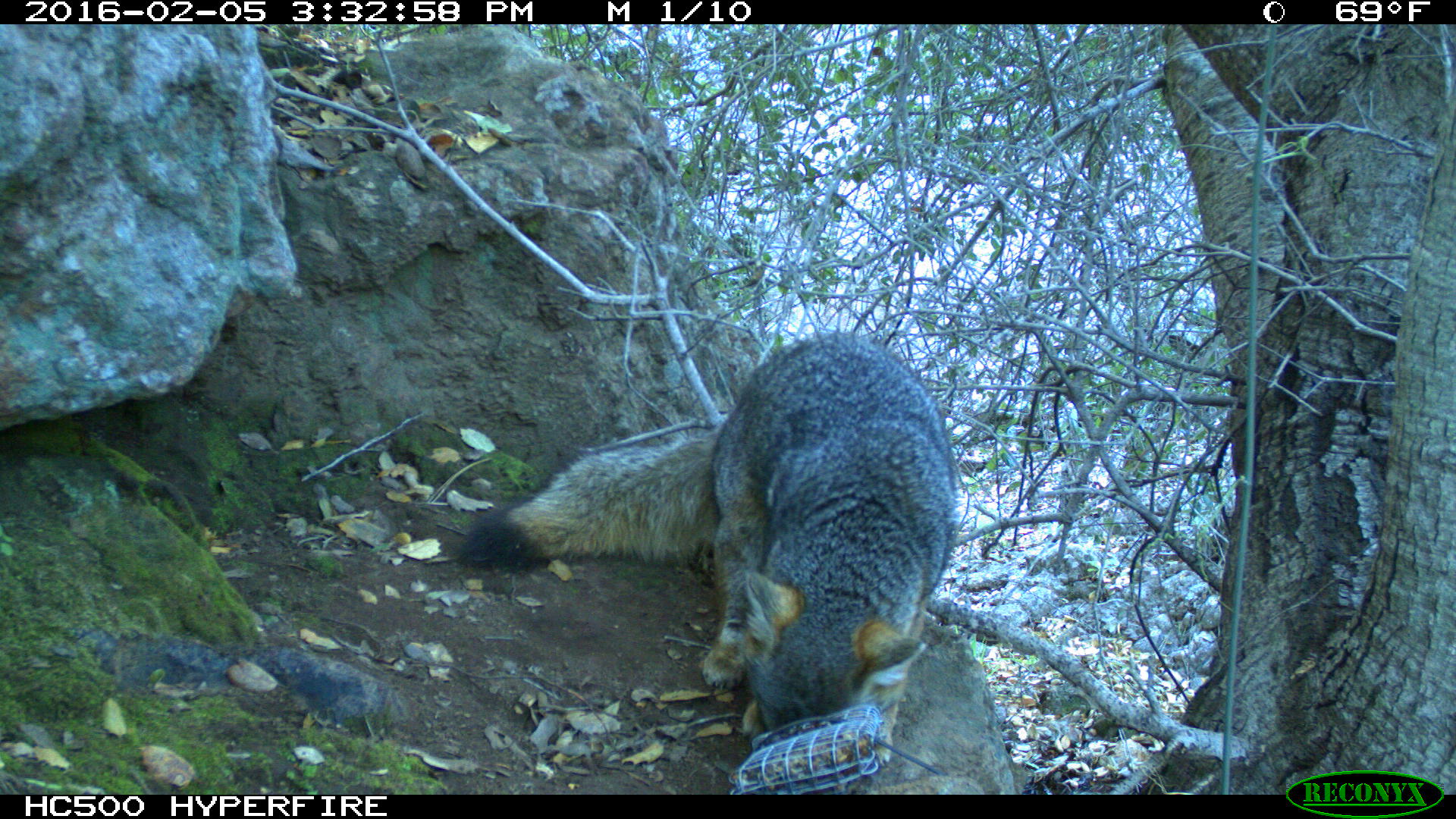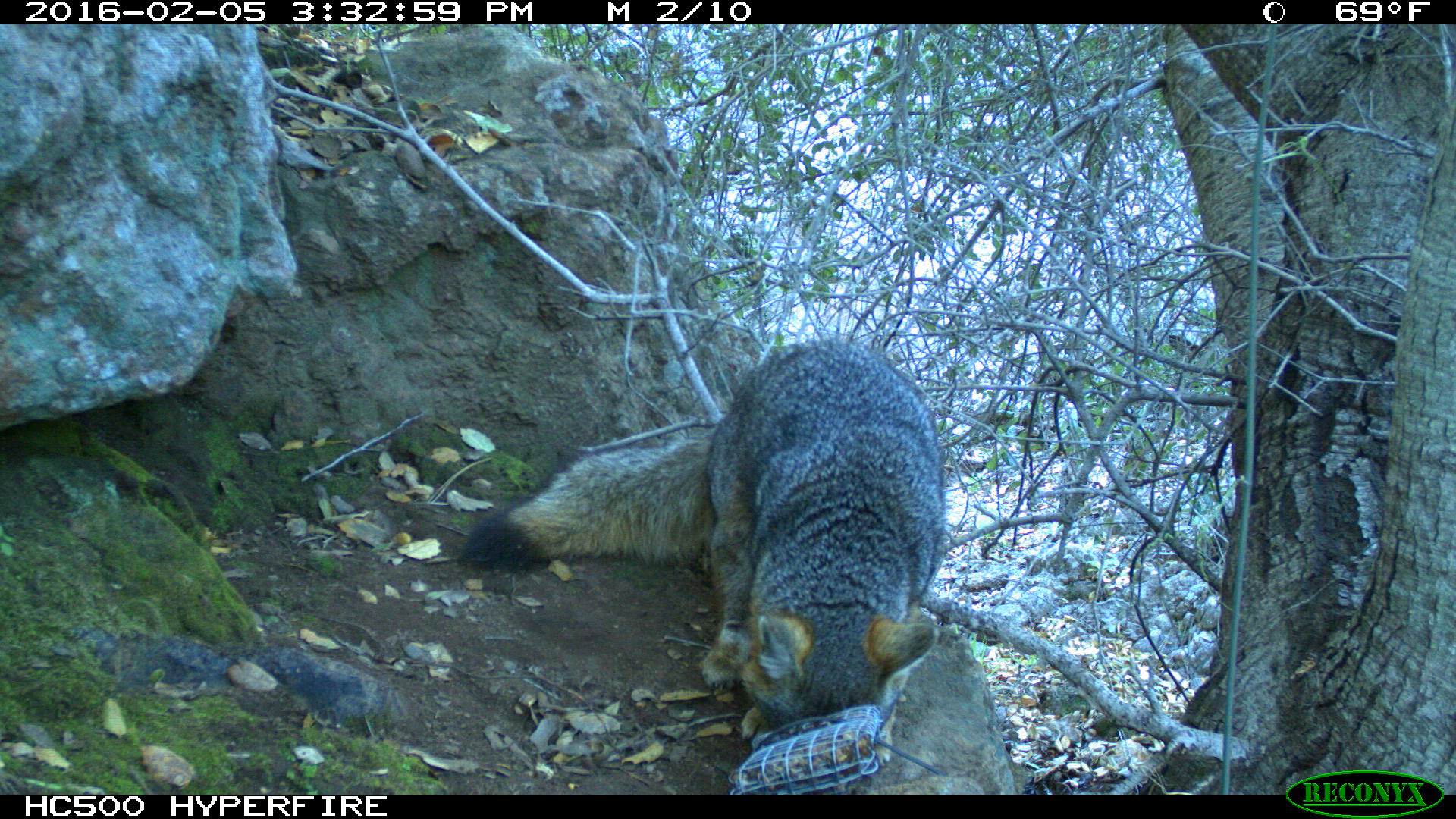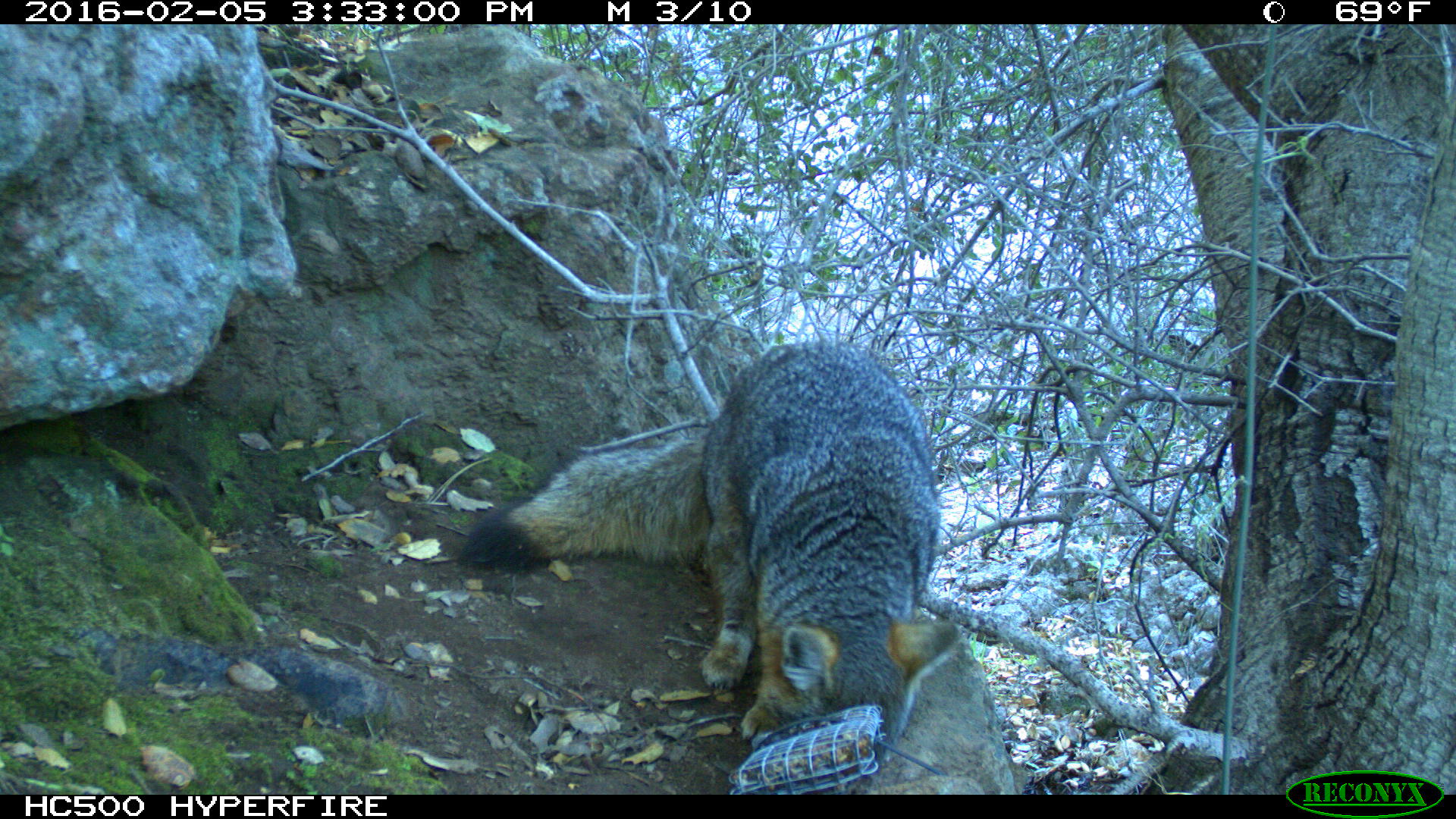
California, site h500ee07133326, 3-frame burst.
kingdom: Animalia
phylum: Chordata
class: Mammalia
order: Carnivora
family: Canidae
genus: Urocyon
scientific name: Urocyon littoralis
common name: island fox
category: fox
Fox (island fox) (Urocyon littoralis).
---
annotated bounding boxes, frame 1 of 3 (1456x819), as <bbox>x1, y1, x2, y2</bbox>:
fox: <bbox>457, 327, 958, 769</bbox>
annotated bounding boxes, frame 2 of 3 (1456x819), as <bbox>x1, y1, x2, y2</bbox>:
fox: <bbox>455, 341, 946, 767</bbox>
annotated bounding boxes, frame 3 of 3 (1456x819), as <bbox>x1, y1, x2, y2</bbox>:
fox: <bbox>463, 346, 965, 772</bbox>